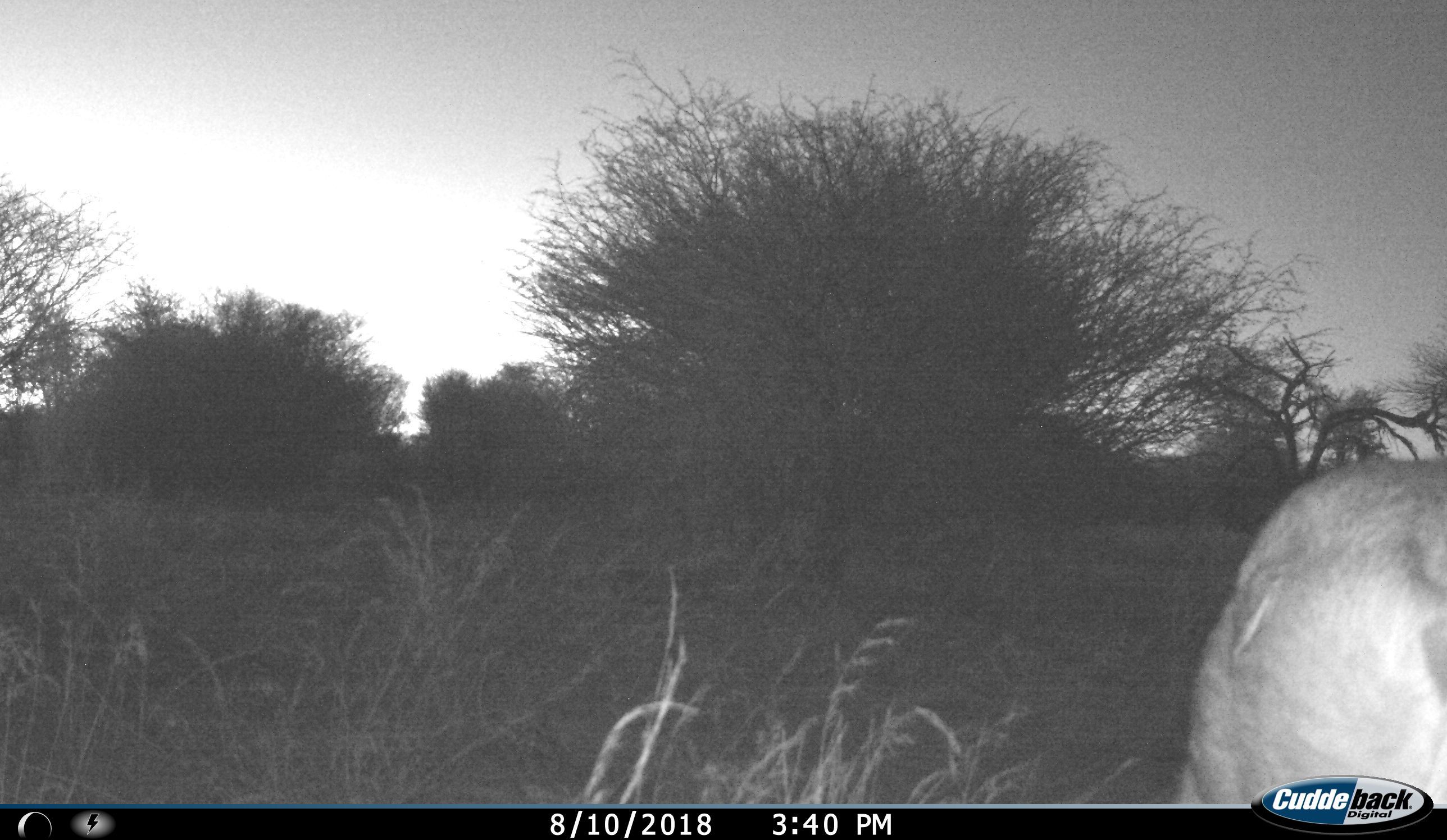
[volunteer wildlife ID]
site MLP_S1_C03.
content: unidentified animal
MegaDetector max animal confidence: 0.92